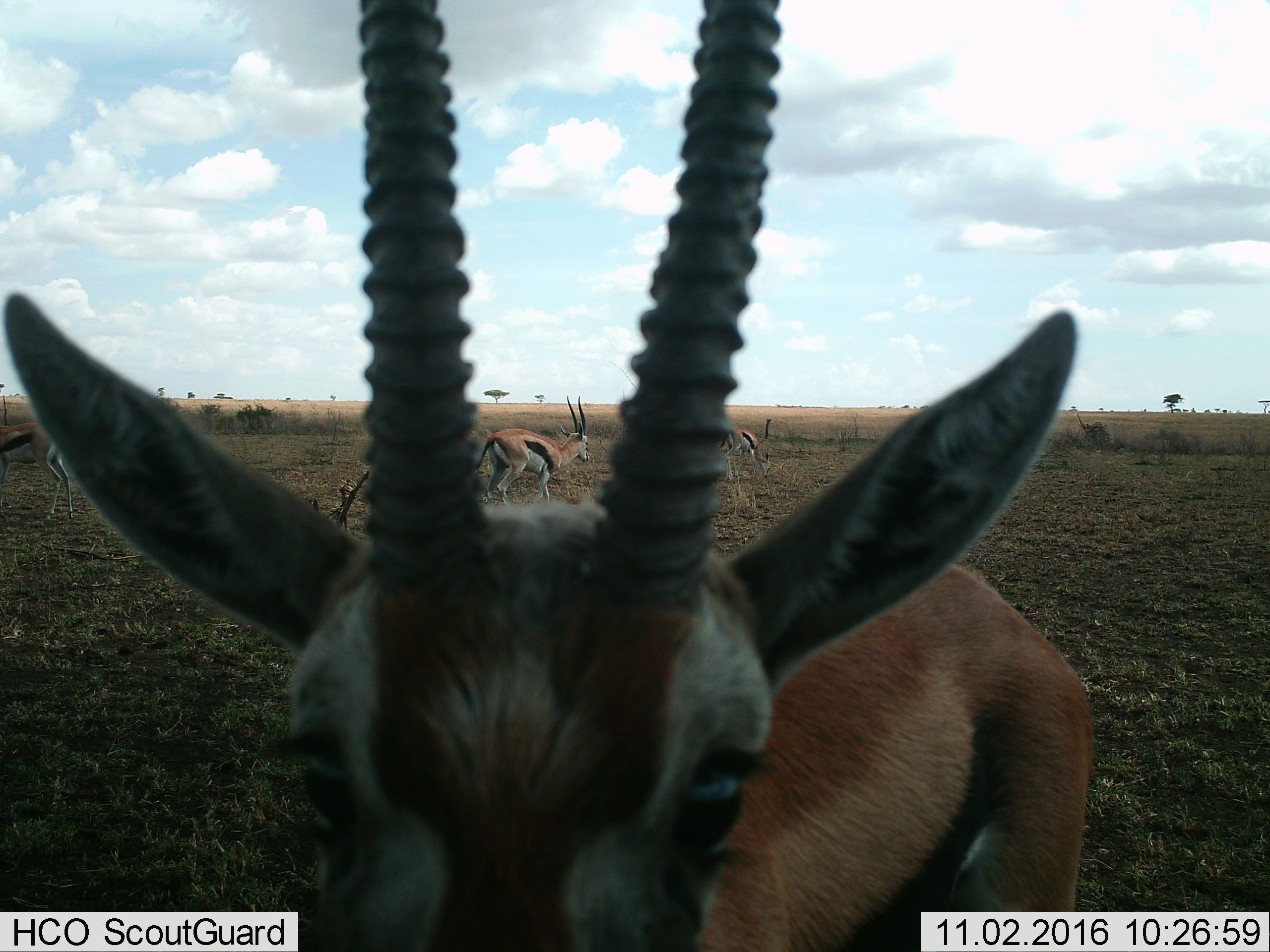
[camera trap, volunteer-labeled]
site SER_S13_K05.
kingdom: Animalia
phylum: Chordata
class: Mammalia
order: Artiodactyla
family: Bovidae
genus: Eudorcas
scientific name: Eudorcas thomsonii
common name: thomson's gazelle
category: gazellethomsons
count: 4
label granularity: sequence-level